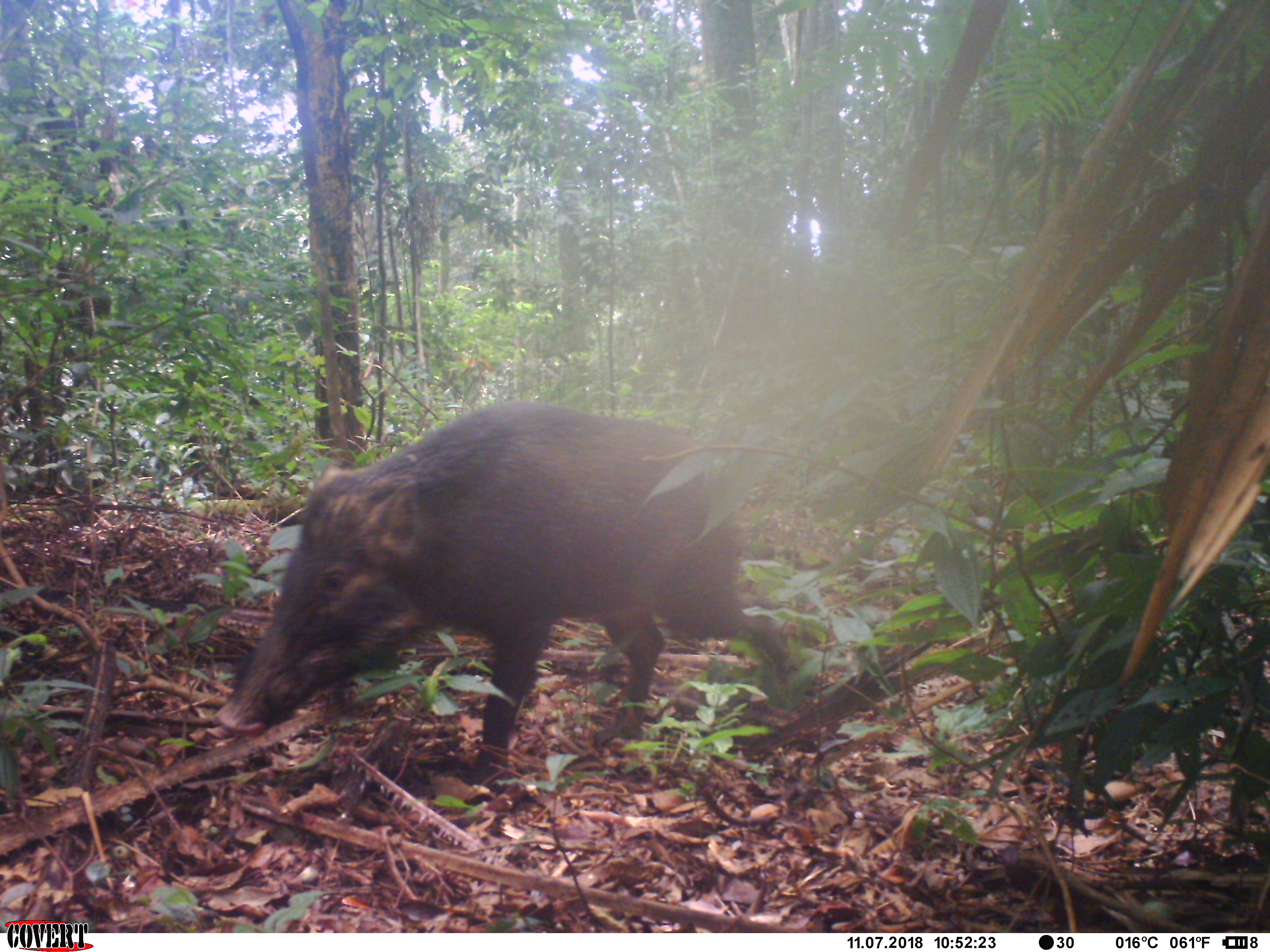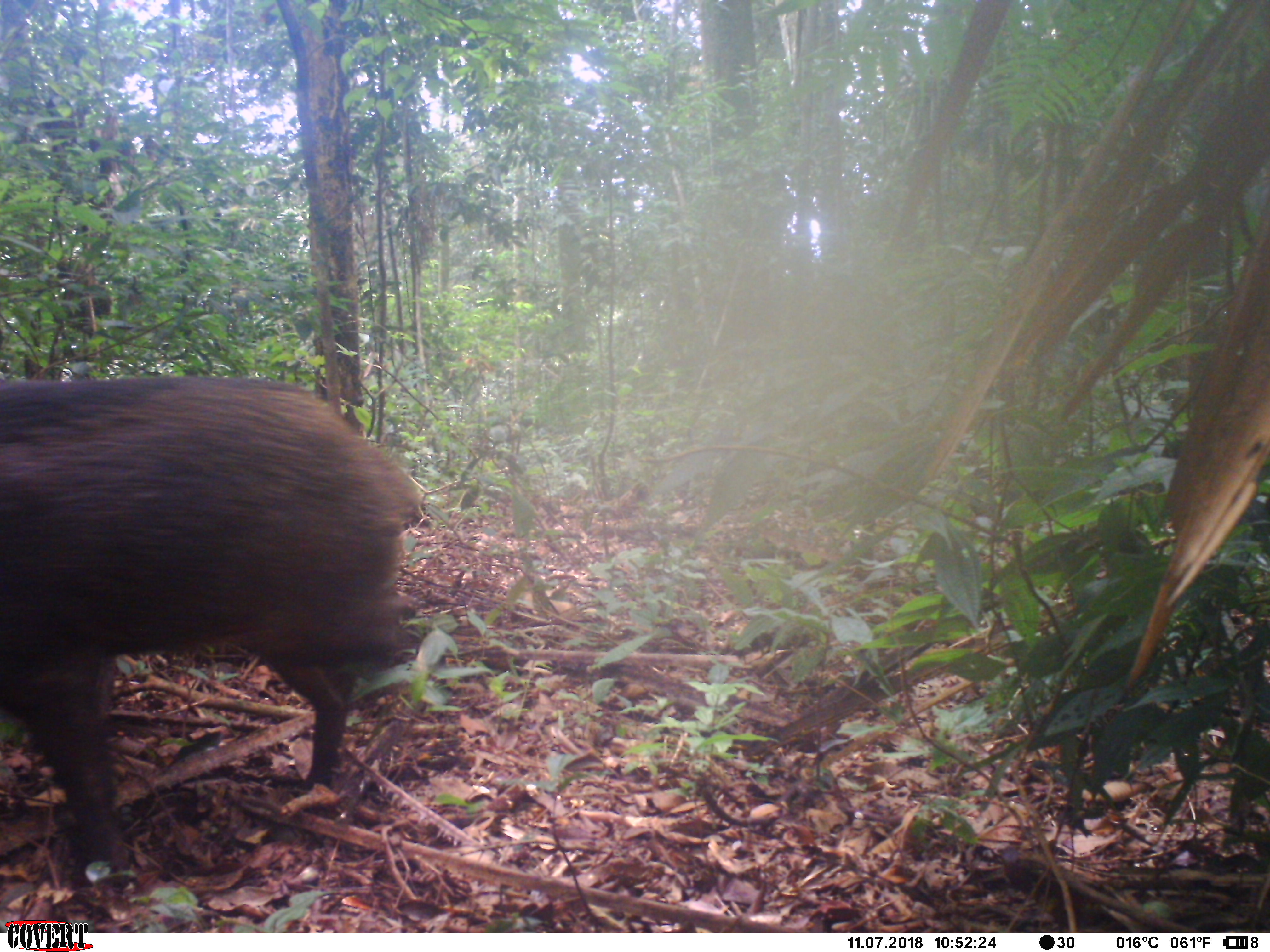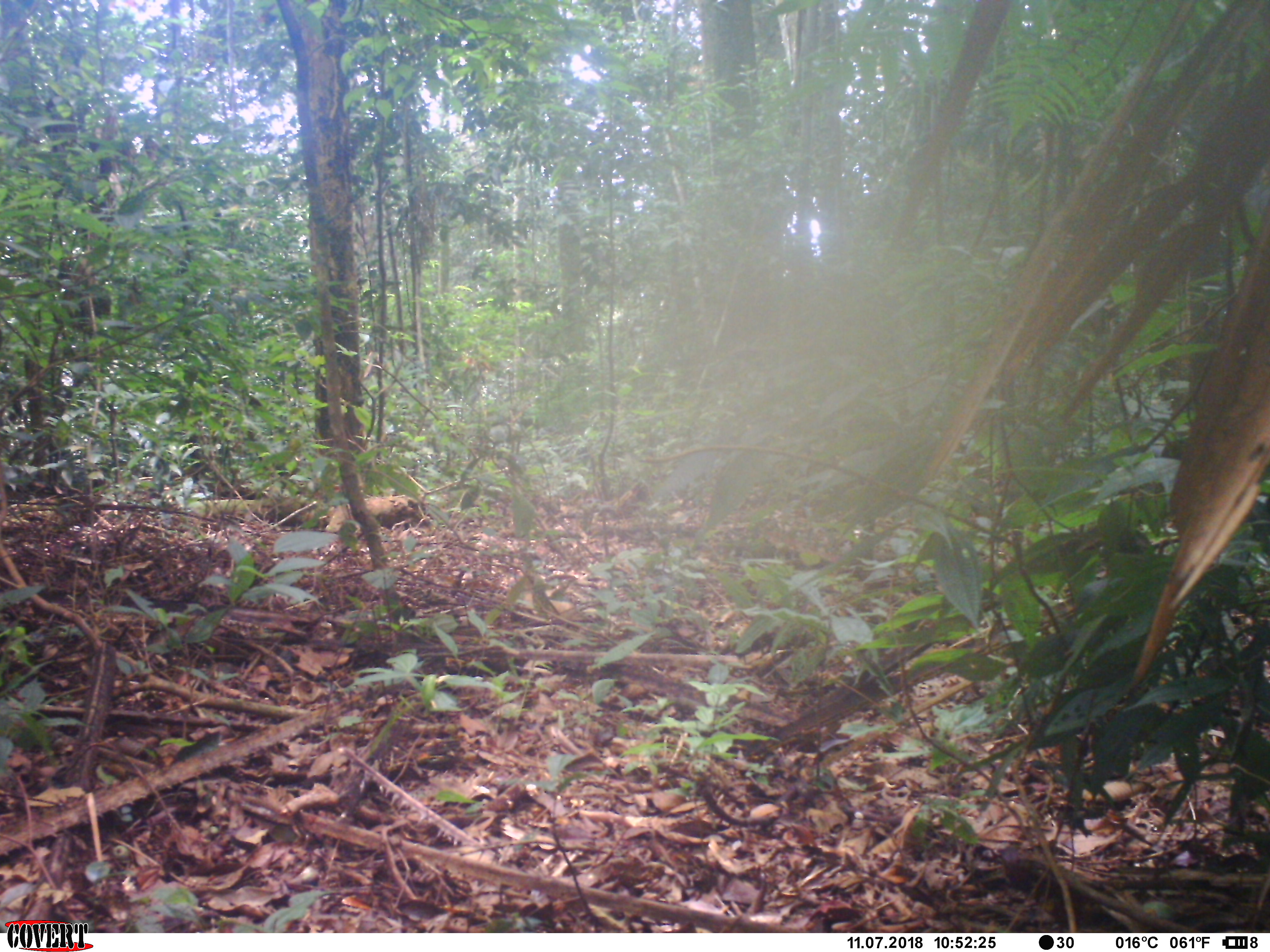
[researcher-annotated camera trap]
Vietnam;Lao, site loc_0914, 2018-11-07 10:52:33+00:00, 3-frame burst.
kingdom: Animalia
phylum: Chordata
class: Mammalia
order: Artiodactyla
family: Suidae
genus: Sus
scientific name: Sus scrofa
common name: eurasian wild pig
Eurasian wild pig (Sus scrofa). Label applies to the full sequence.